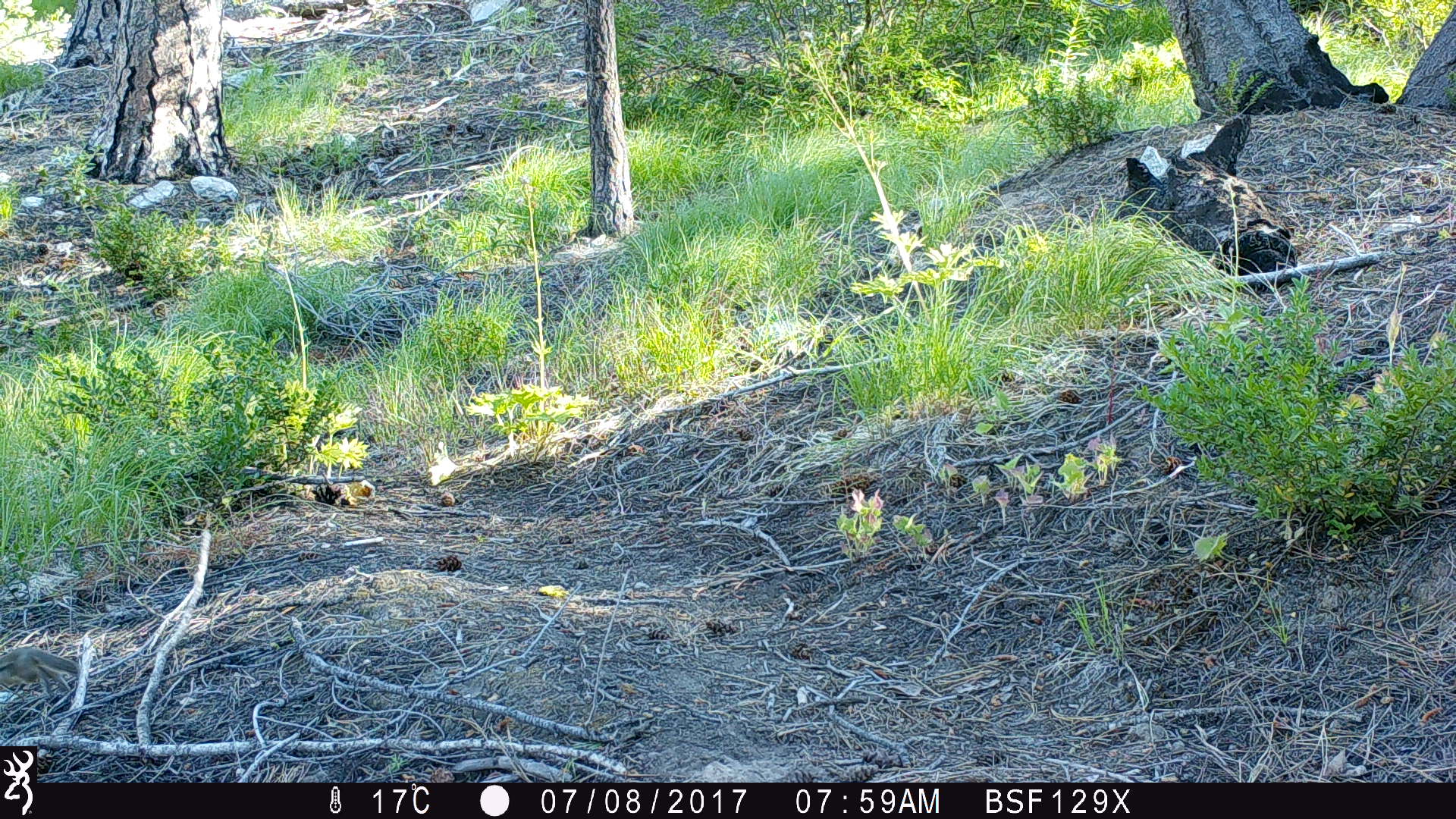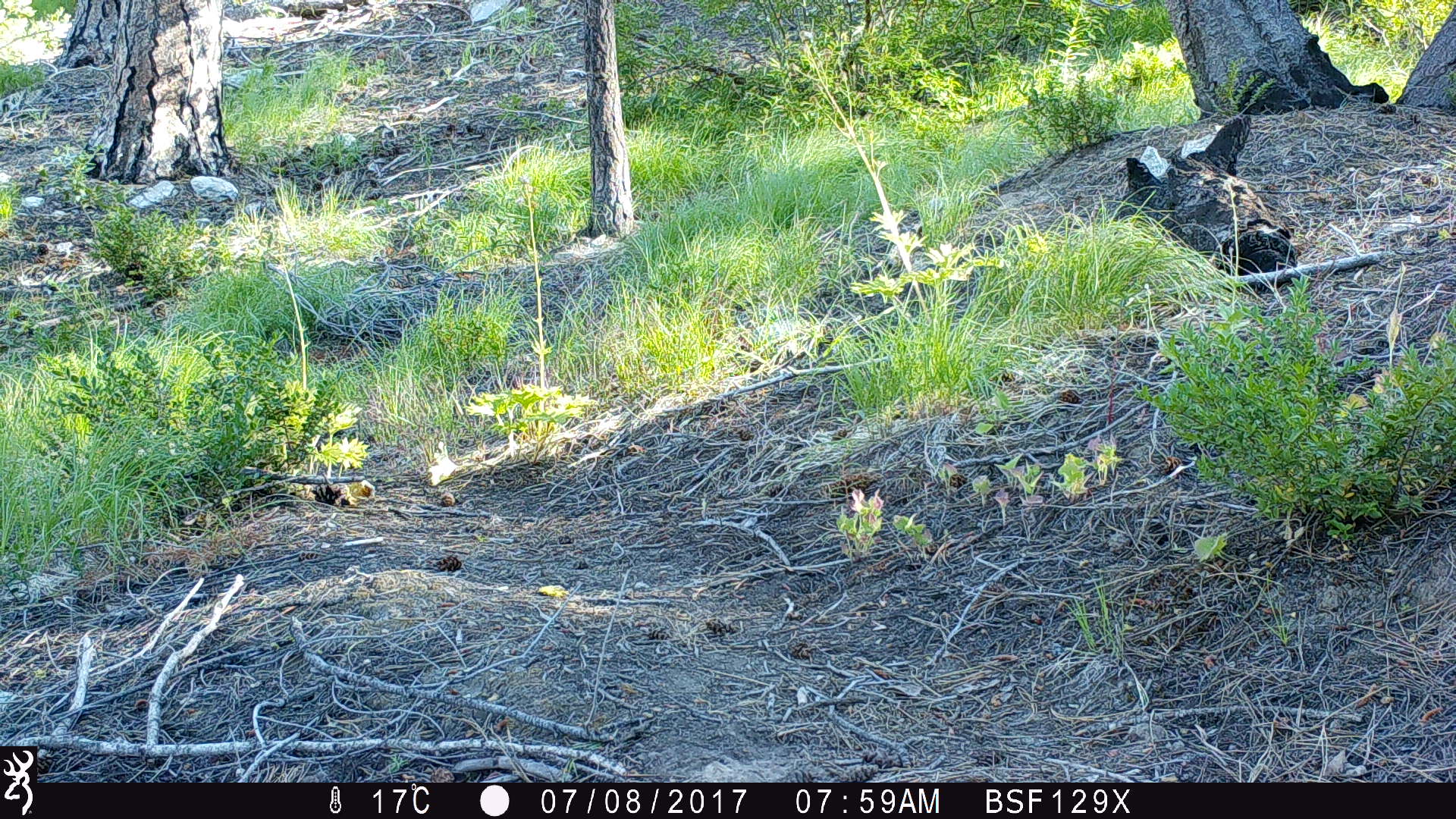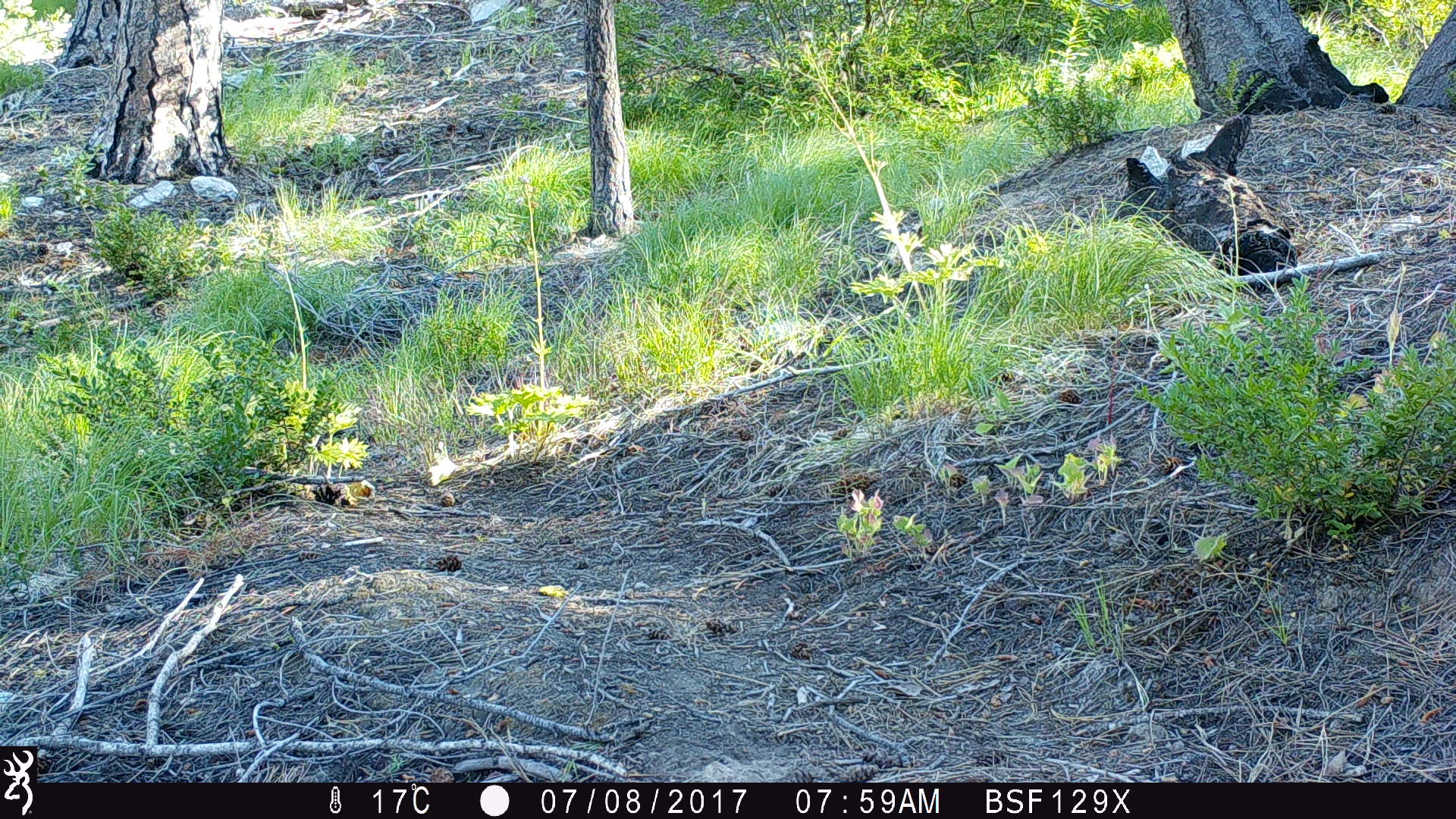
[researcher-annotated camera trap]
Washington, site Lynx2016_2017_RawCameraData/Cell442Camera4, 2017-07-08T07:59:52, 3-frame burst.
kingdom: Animalia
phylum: Chordata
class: Mammalia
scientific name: Mammalia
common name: small mammal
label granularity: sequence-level